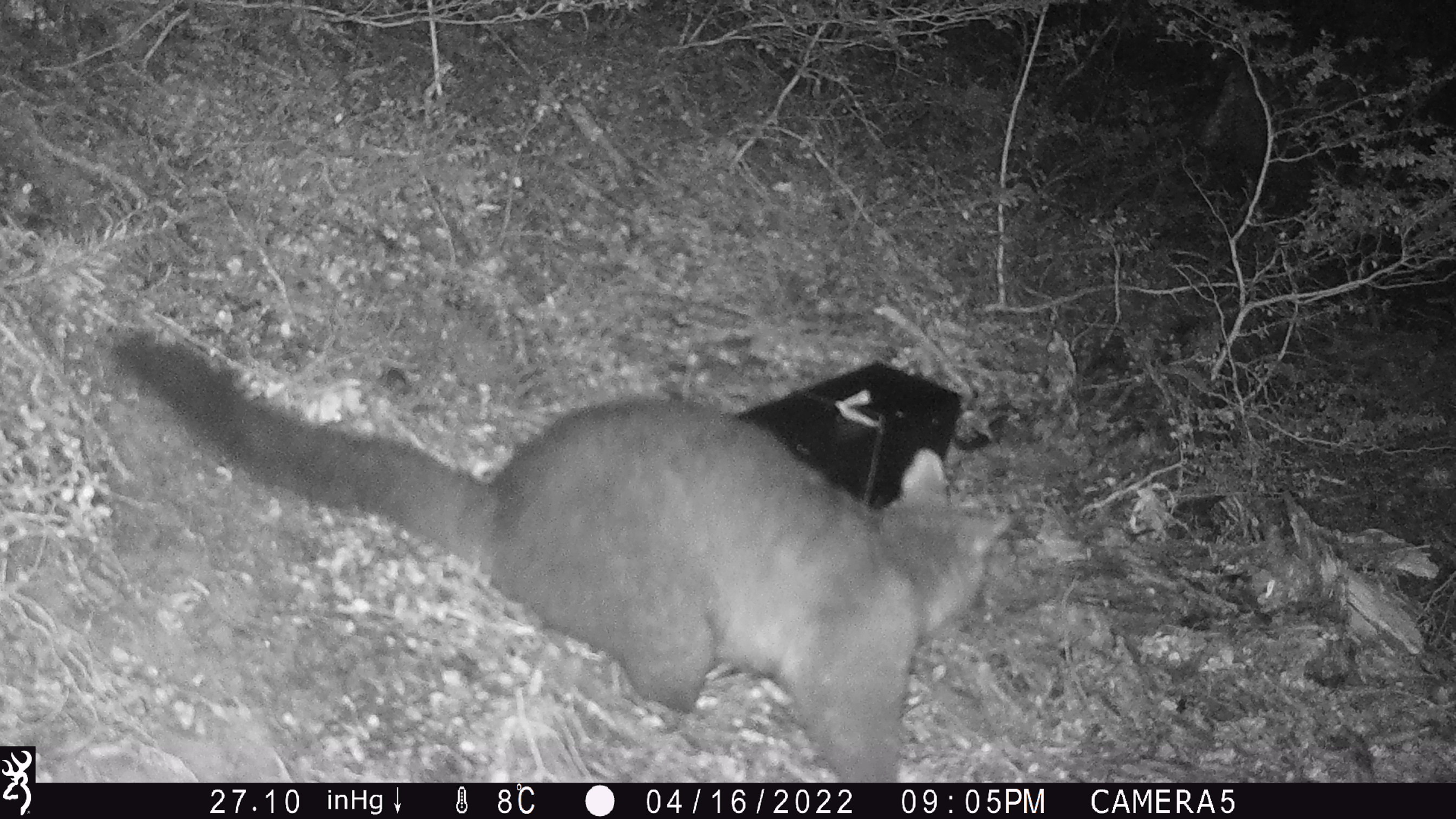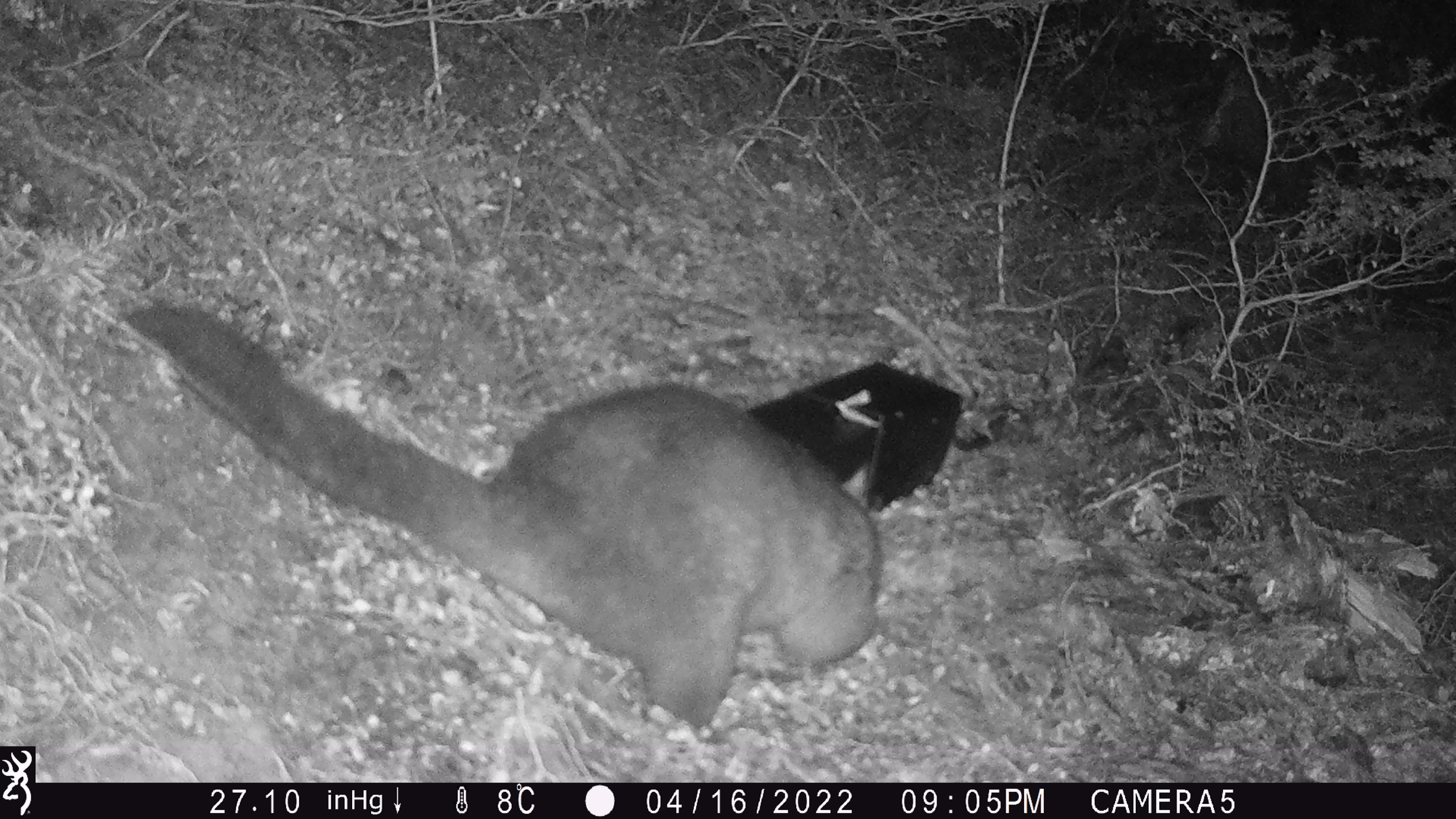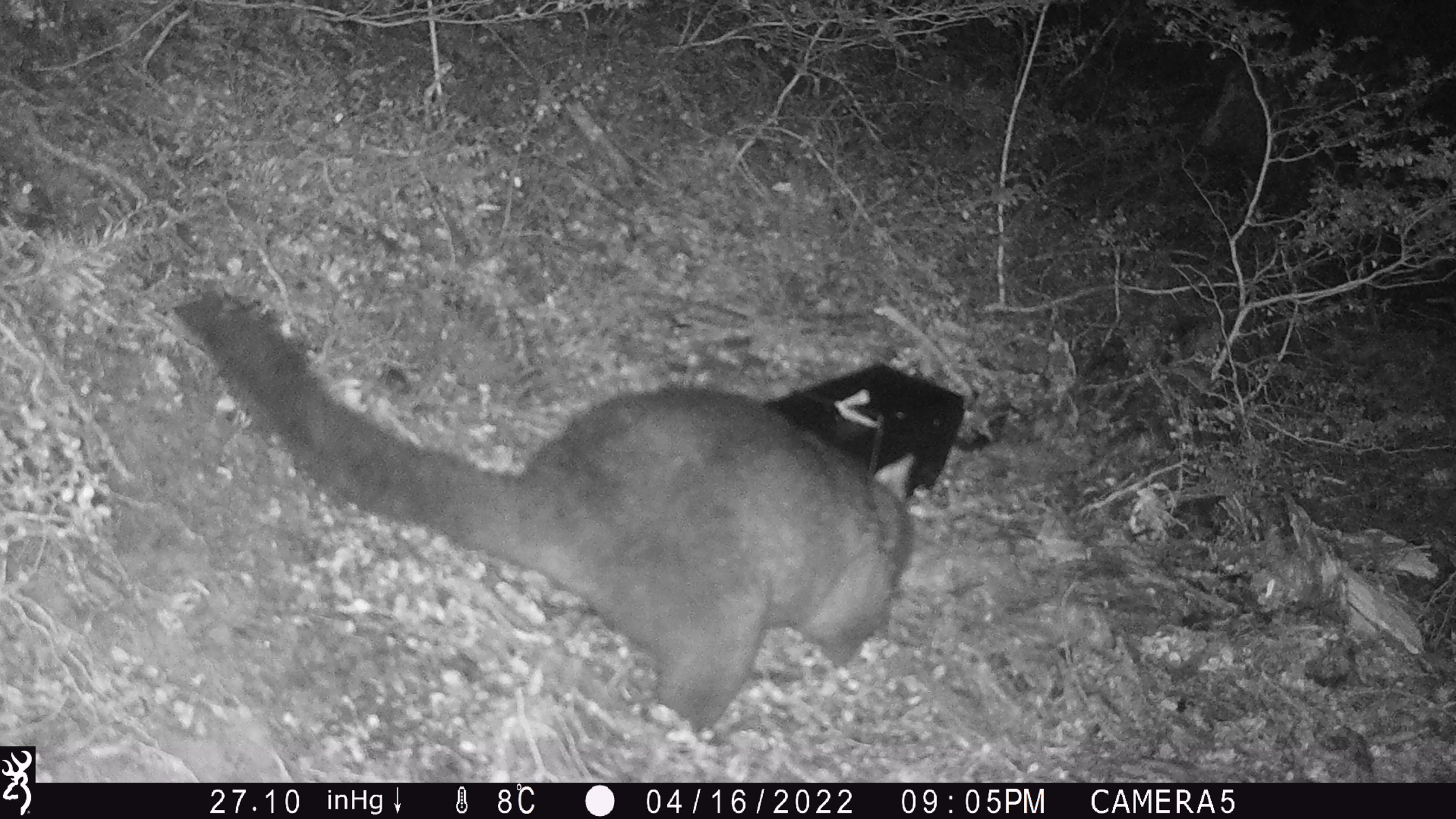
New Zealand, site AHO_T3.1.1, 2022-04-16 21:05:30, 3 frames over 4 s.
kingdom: Animalia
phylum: Chordata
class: Mammalia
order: Diprotodontia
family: Phalangeridae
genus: Trichosurus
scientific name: Trichosurus vulpecula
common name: common brushtail possum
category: possum